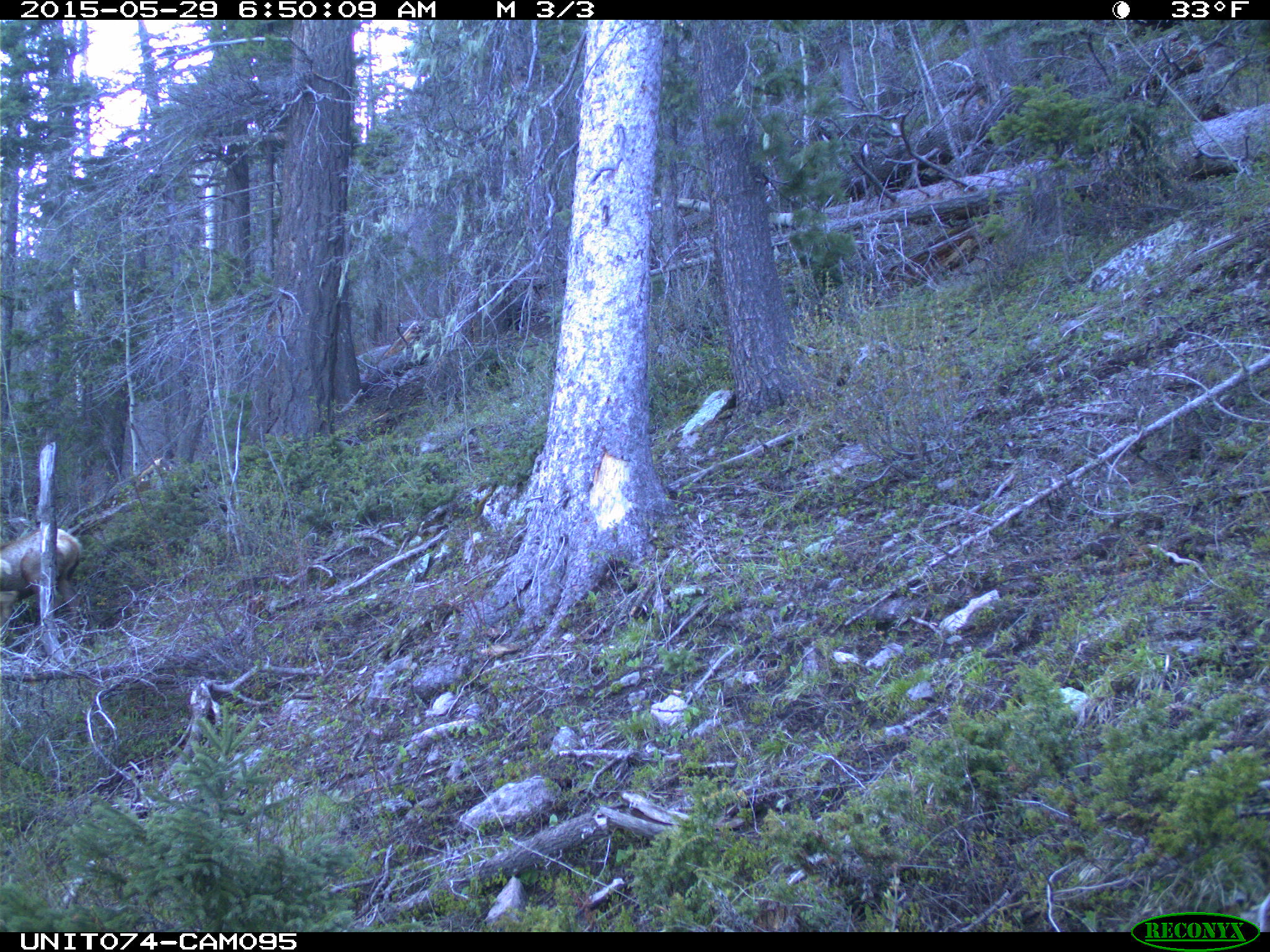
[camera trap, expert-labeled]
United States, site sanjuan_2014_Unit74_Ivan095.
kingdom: Animalia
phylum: Chordata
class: Mammalia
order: Artiodactyla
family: Cervidae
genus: Cervus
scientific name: Cervus elaphus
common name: red deer